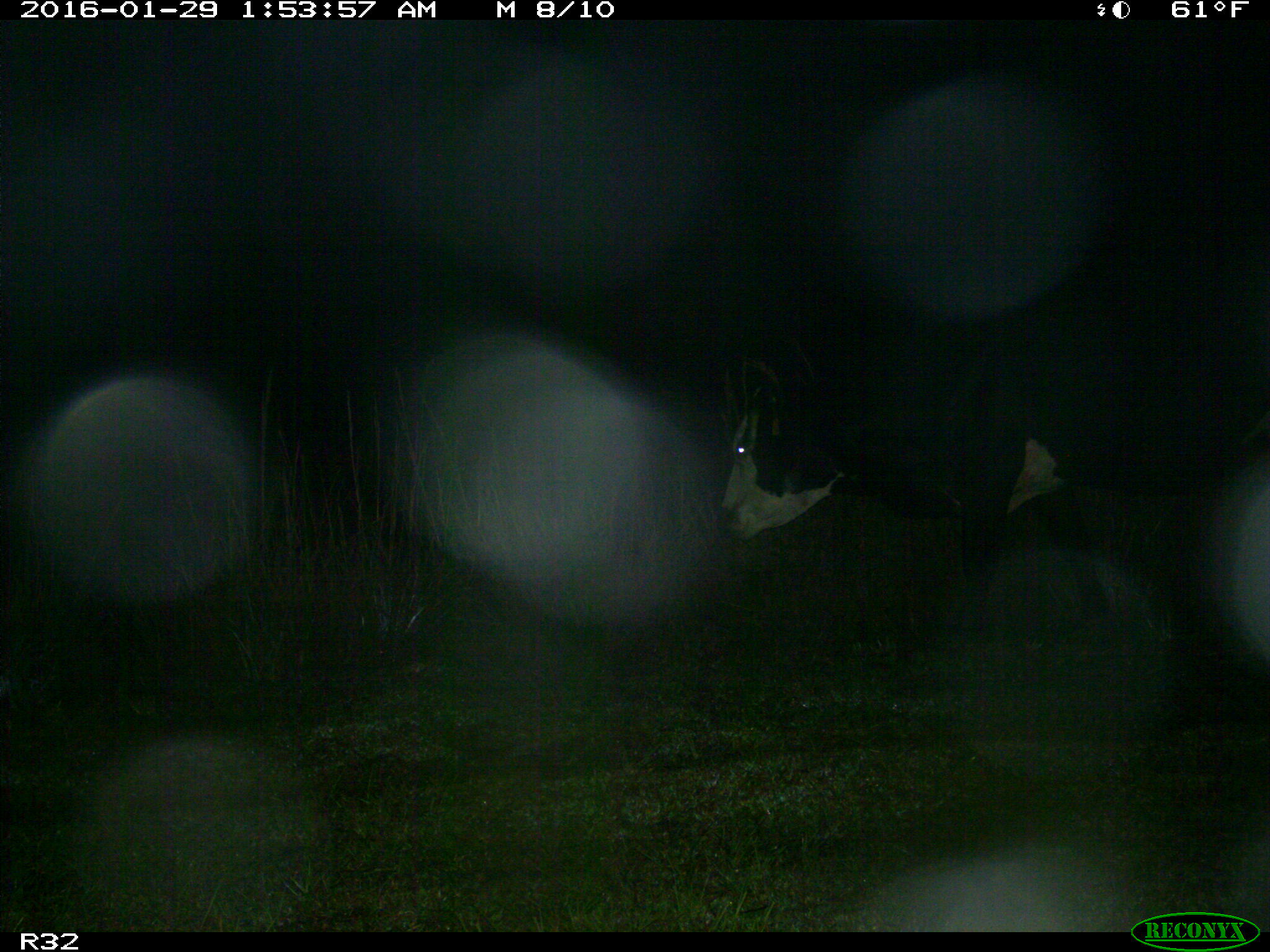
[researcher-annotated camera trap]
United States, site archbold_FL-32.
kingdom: Animalia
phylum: Chordata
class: Mammalia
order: Artiodactyla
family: Bovidae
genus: Bos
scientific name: Bos taurus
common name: domestic cow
Bos taurus (domestic cow).